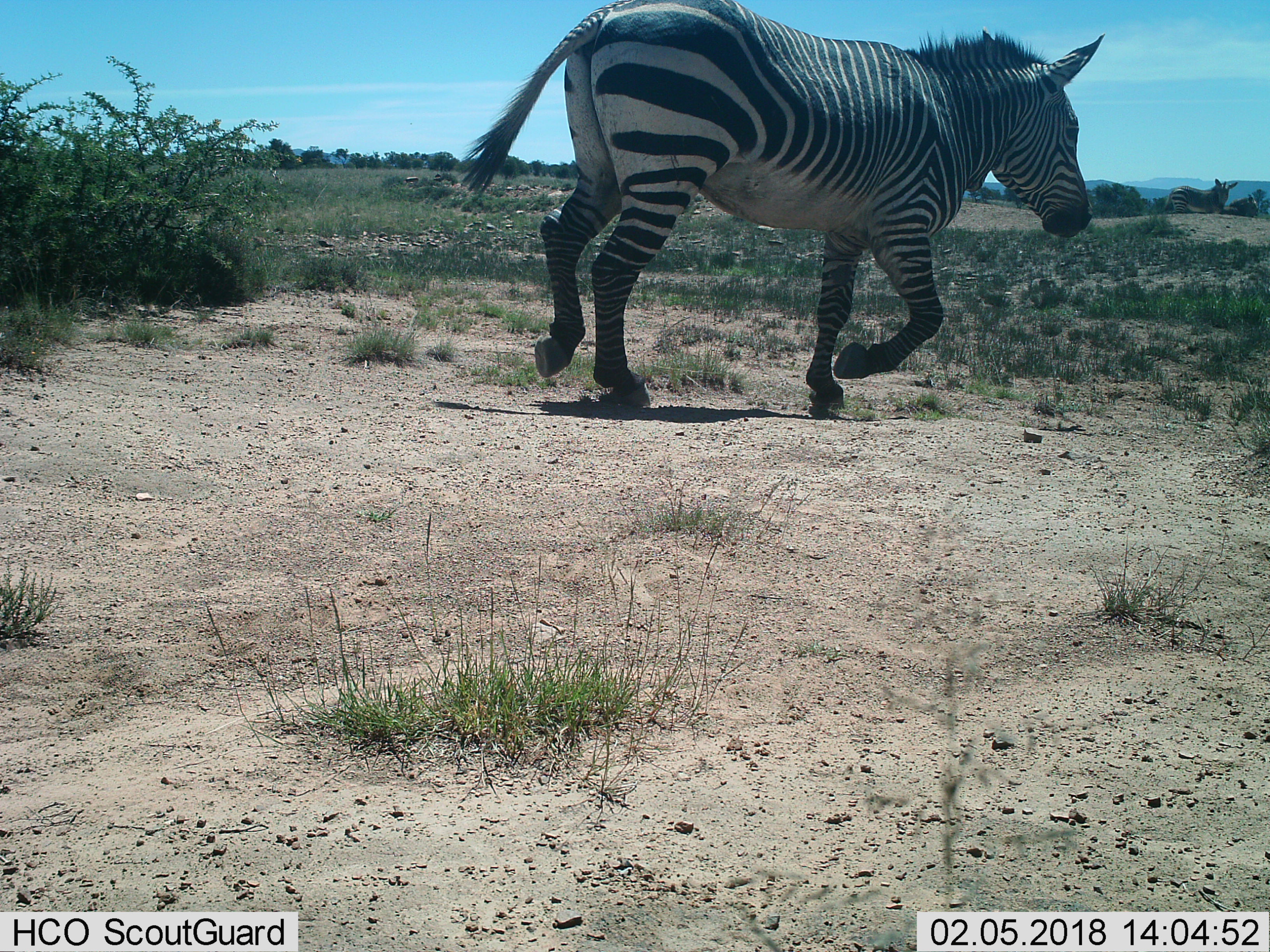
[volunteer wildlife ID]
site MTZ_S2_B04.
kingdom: Animalia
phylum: Chordata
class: Mammalia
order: Perissodactyla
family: Equidae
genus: Equus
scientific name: Equus zebra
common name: mountain zebra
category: zebramountain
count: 2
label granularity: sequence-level